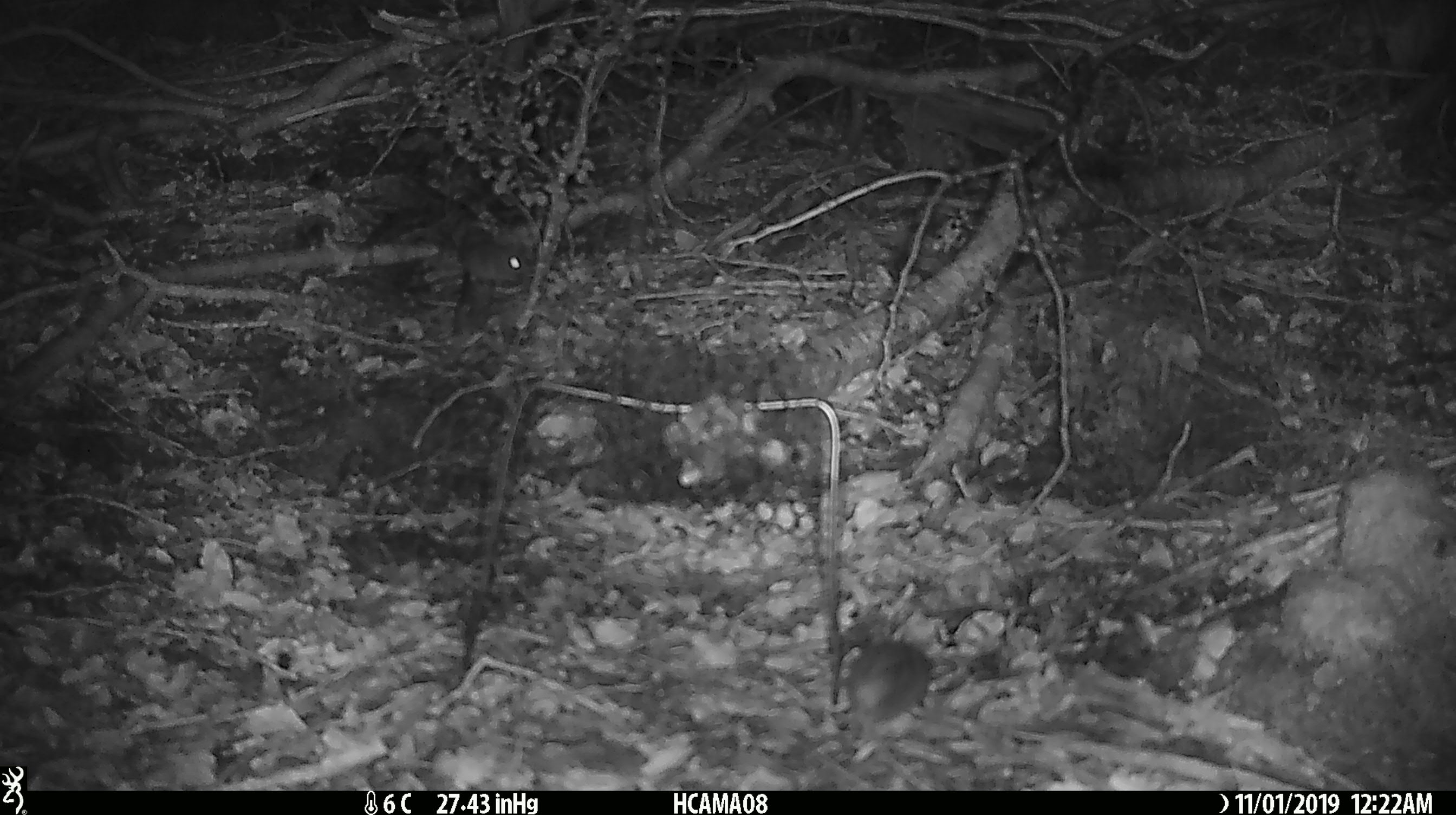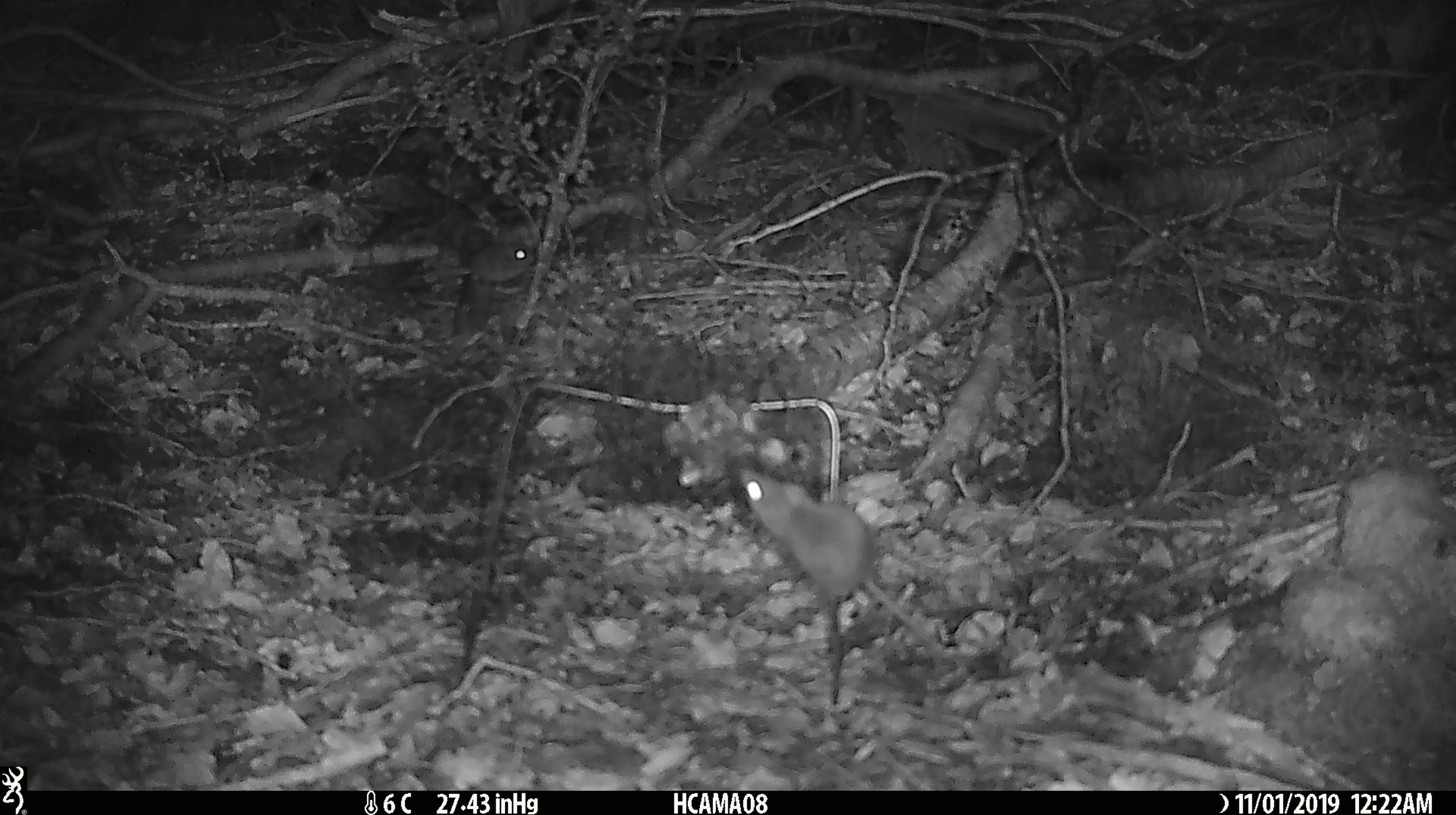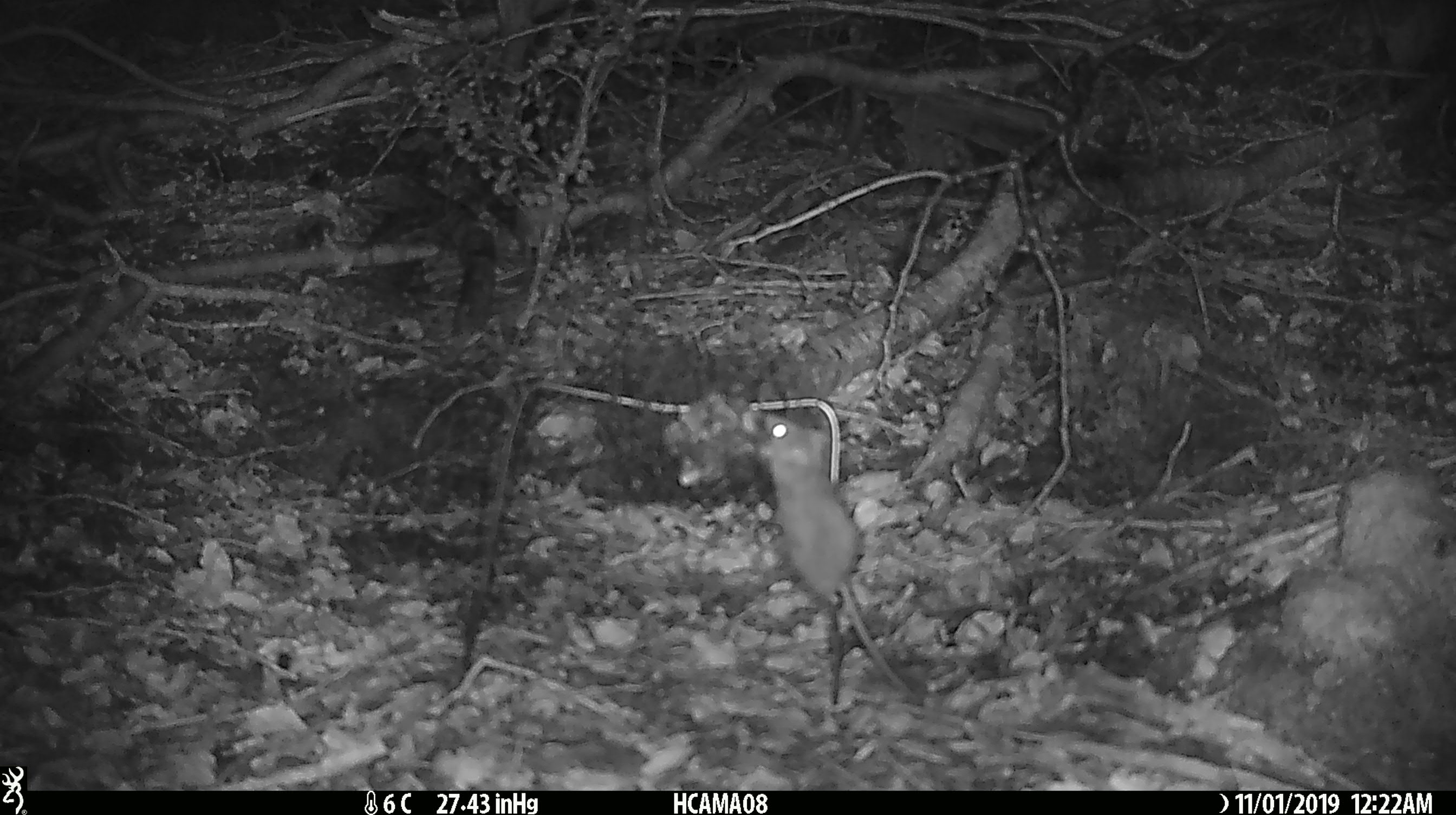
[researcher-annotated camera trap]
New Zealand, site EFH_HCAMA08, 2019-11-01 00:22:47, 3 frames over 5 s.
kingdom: Animalia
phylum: Chordata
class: Mammalia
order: Rodentia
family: Muridae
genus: Mus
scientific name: Mus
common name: mouse